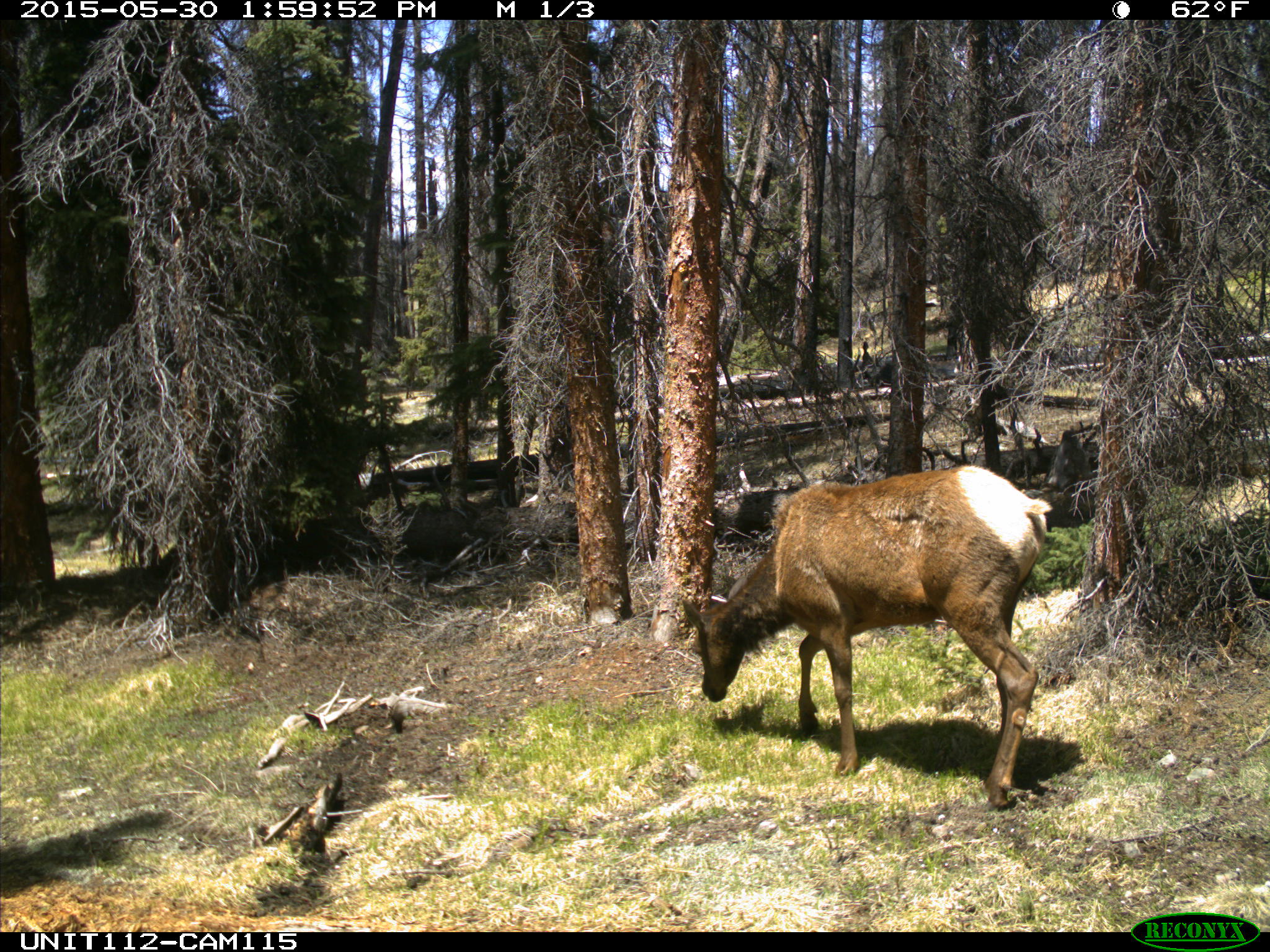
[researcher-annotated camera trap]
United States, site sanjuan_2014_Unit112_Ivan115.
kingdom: Animalia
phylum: Chordata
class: Mammalia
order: Artiodactyla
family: Cervidae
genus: Cervus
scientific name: Cervus elaphus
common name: red deer